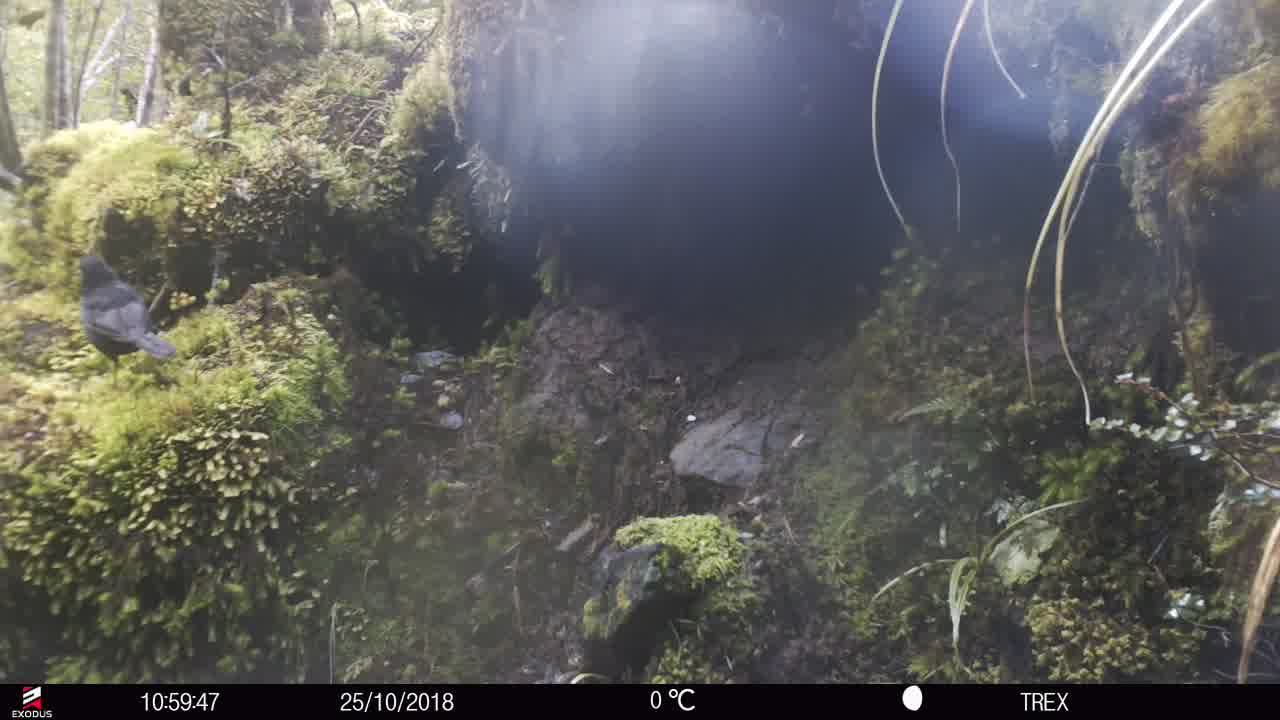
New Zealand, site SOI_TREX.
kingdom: Animalia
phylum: Chordata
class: Aves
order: Passeriformes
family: Turdidae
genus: Turdus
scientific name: Turdus merula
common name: eurasian blackbird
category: blackbird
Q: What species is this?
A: Blackbird (eurasian blackbird) (Turdus merula).